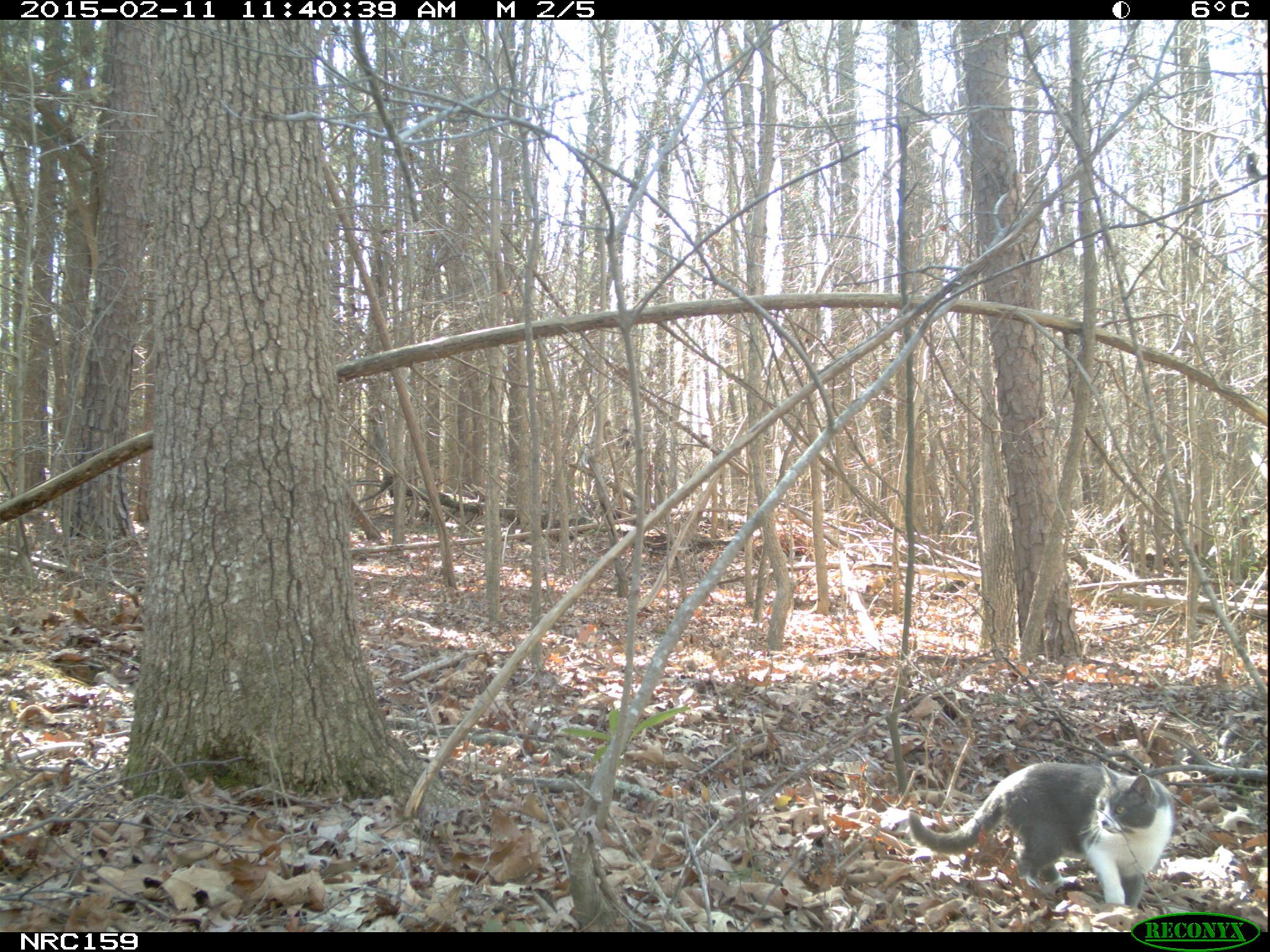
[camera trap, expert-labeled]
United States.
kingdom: Animalia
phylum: Chordata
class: Mammalia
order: Carnivora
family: Felidae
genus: Felis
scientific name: Felis catus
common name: domestic cat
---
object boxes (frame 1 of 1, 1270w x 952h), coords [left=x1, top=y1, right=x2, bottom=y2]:
Domestic Cat: [left=900, top=746, right=1179, bottom=929]